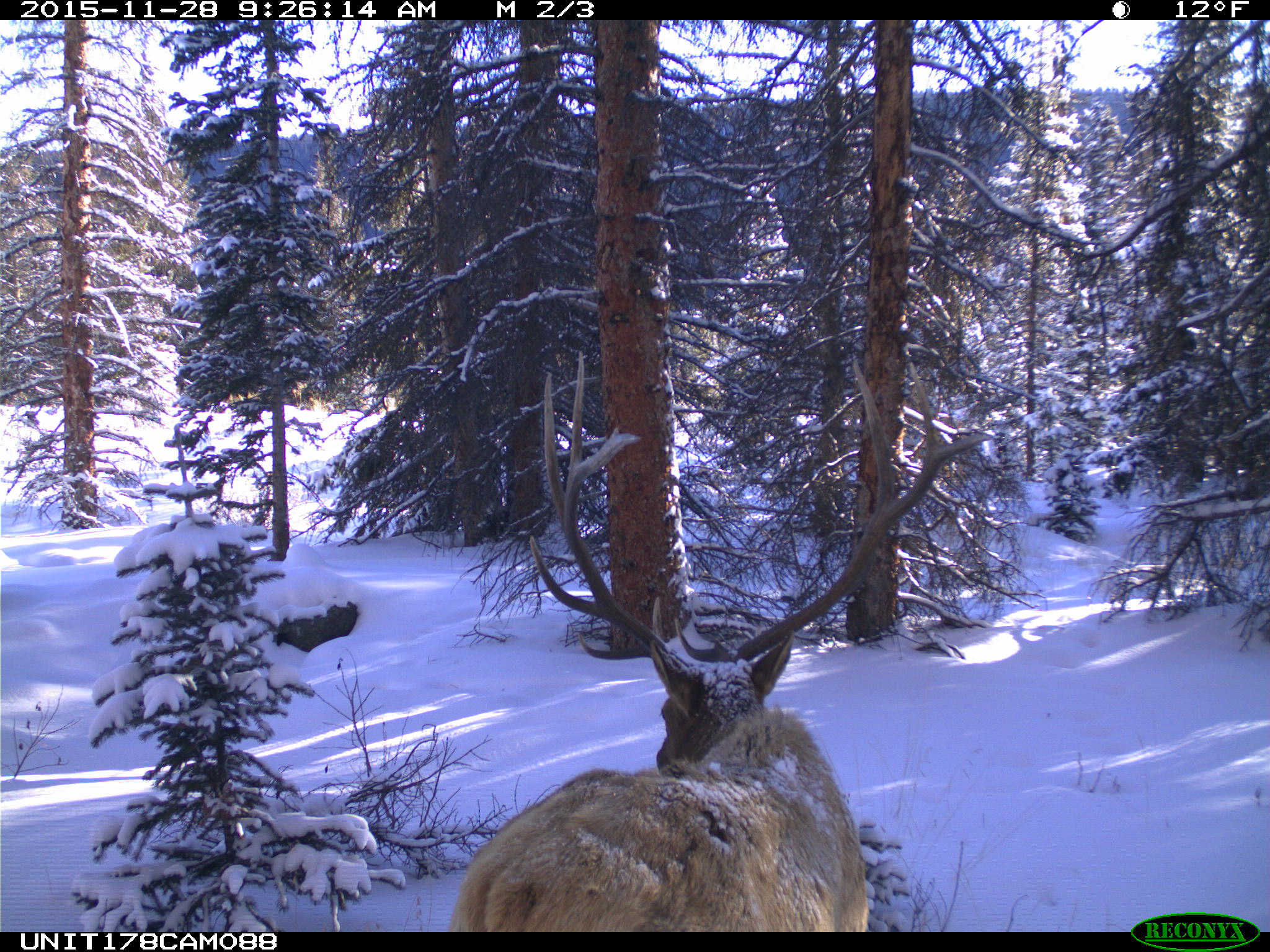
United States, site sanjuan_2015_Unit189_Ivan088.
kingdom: Animalia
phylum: Chordata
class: Mammalia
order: Artiodactyla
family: Cervidae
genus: Cervus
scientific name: Cervus elaphus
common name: red deer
Cervus elaphus (red deer).